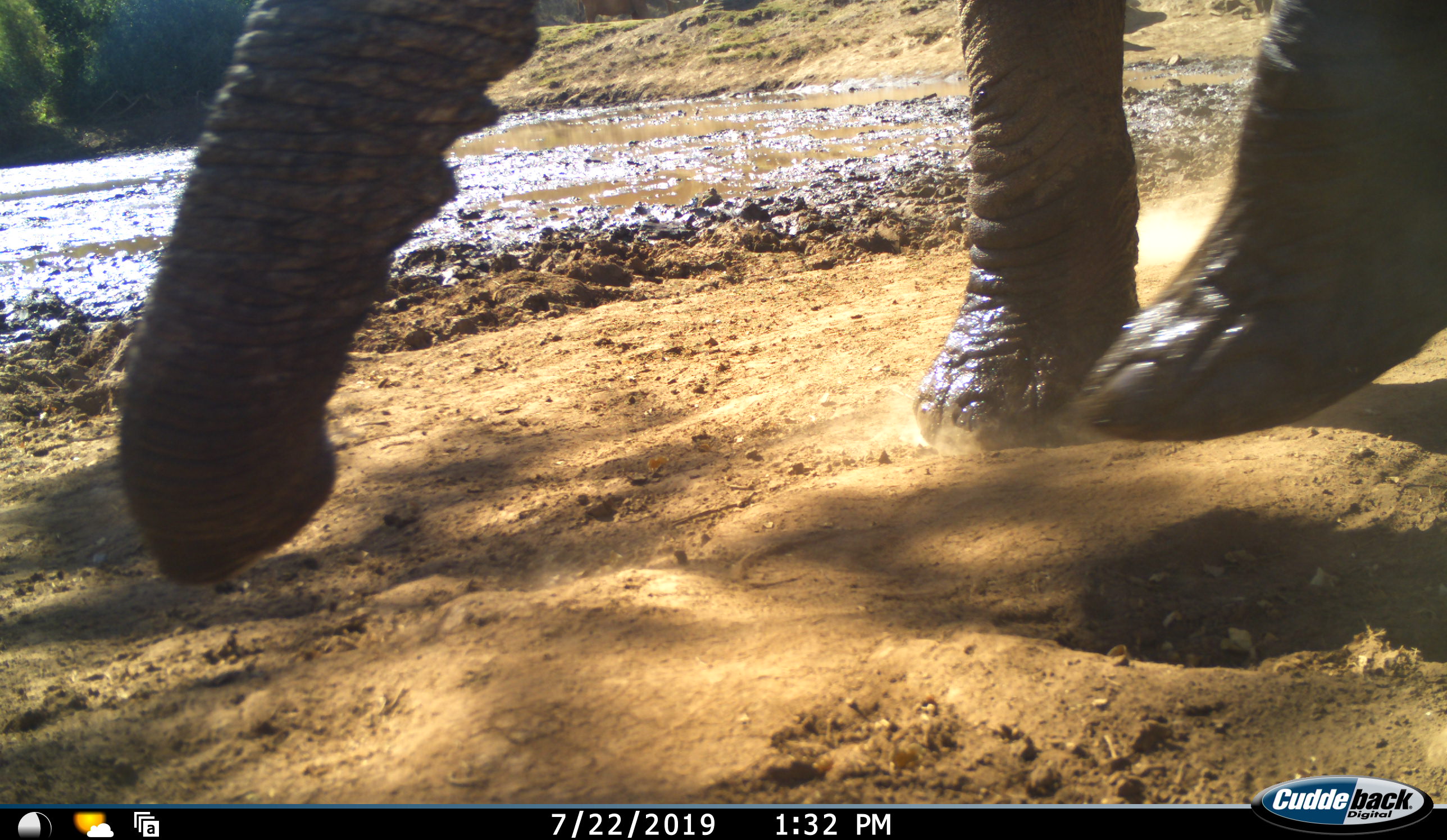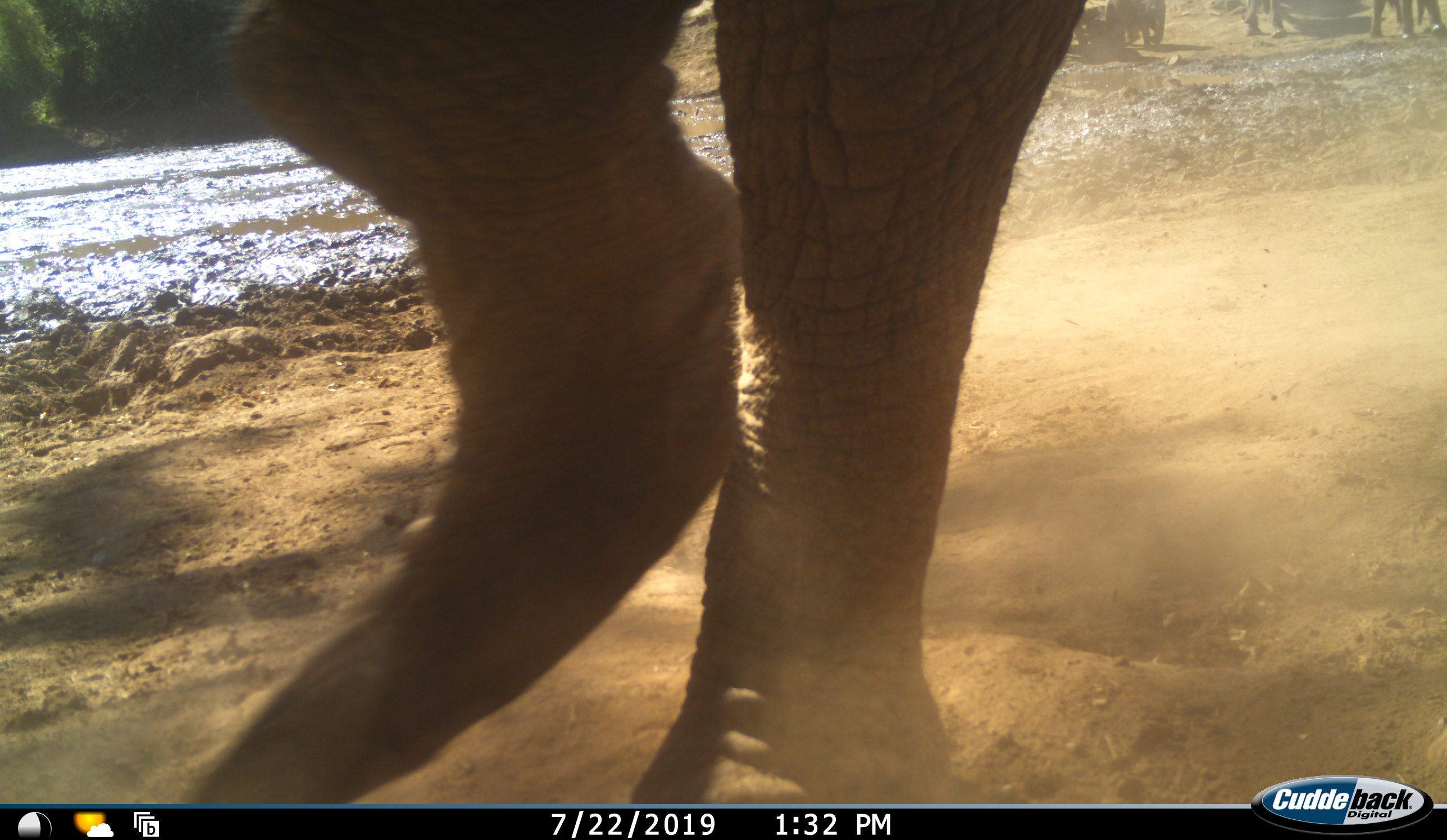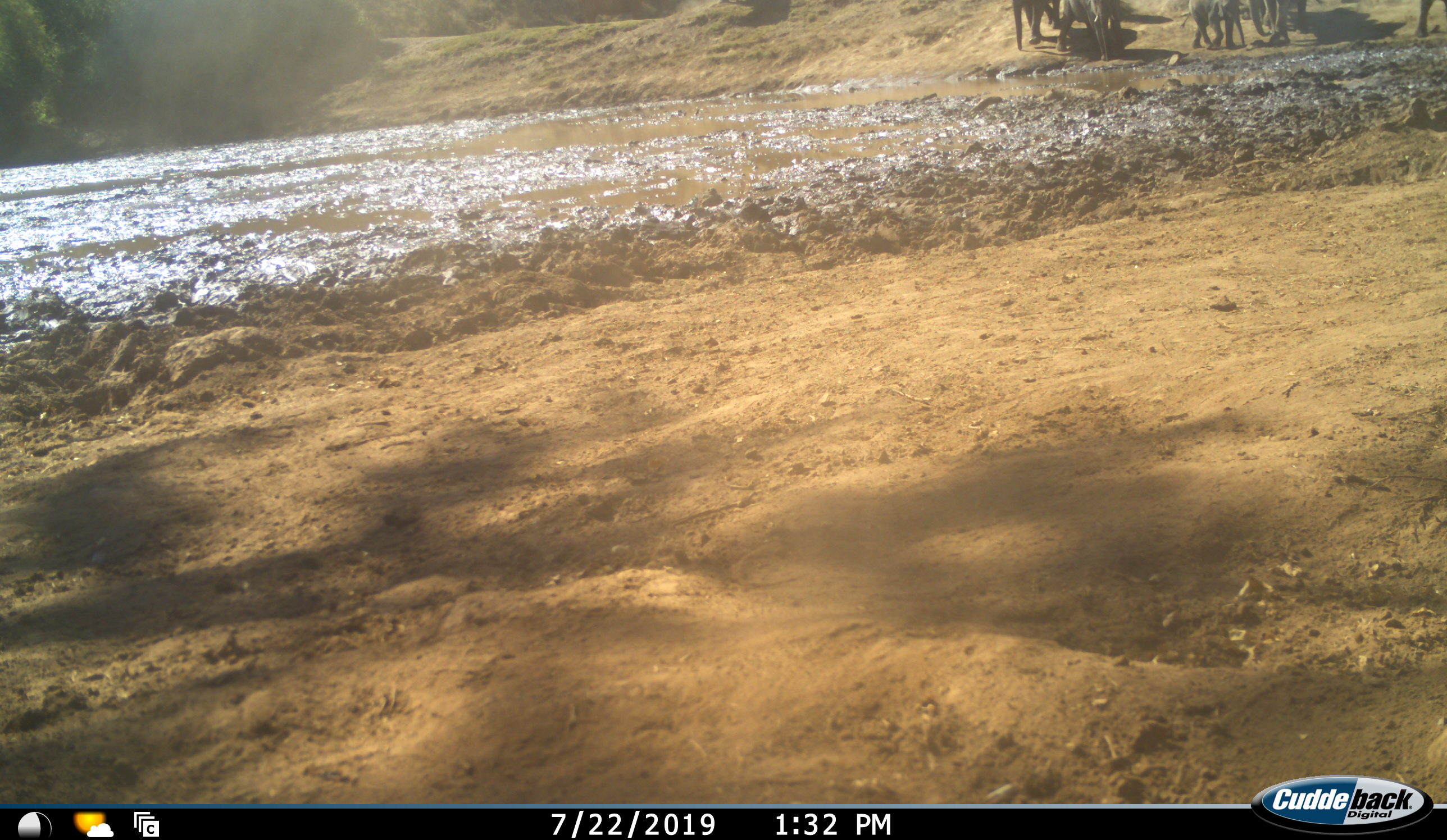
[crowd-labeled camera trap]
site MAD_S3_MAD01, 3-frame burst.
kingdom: Animalia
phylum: Chordata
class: Mammalia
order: Proboscidea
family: Elephantidae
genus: Loxodonta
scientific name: Loxodonta africana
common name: african bush elephant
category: elephant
Elephant (african bush elephant) (Loxodonta africana), count 1. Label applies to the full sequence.